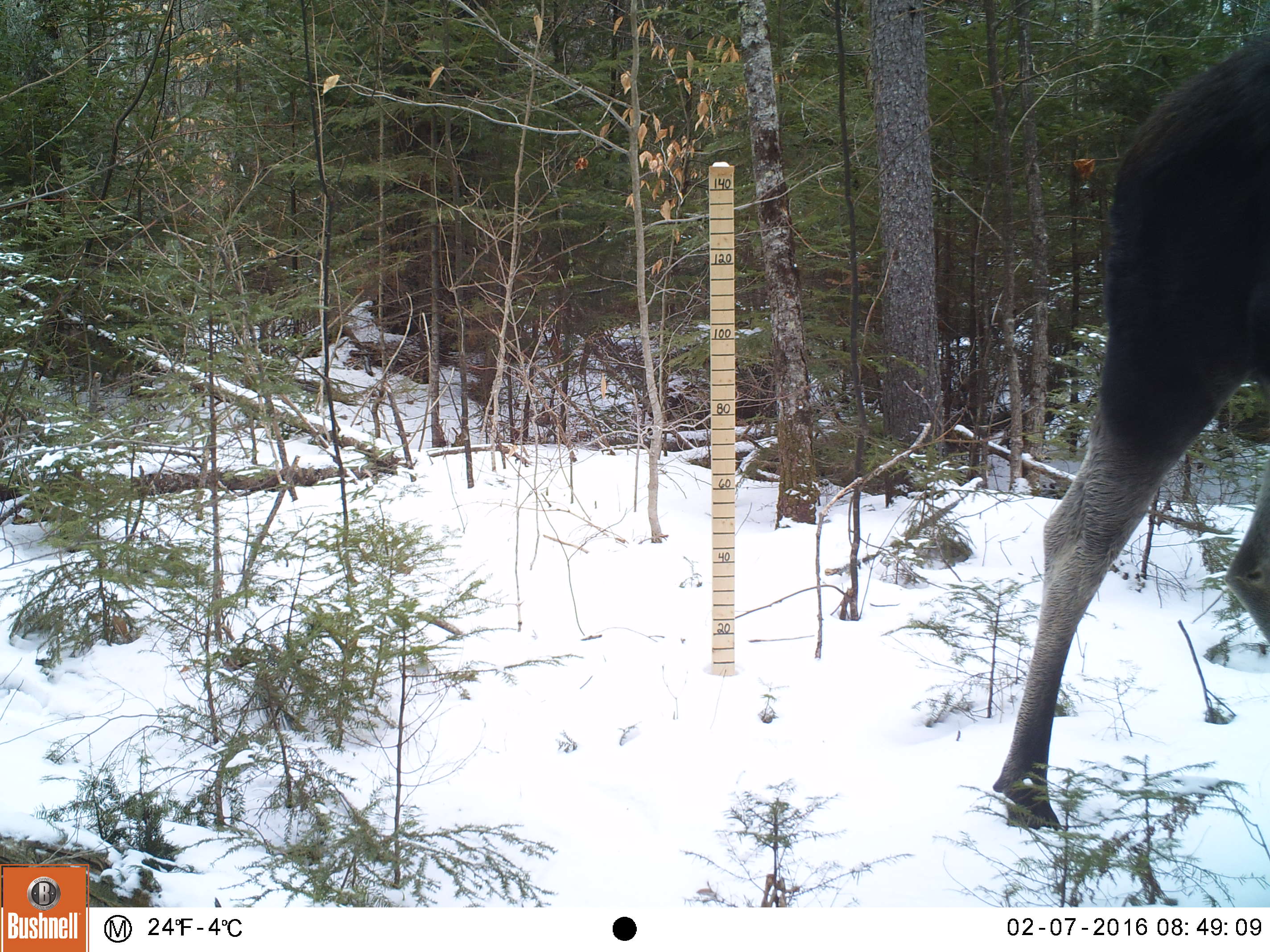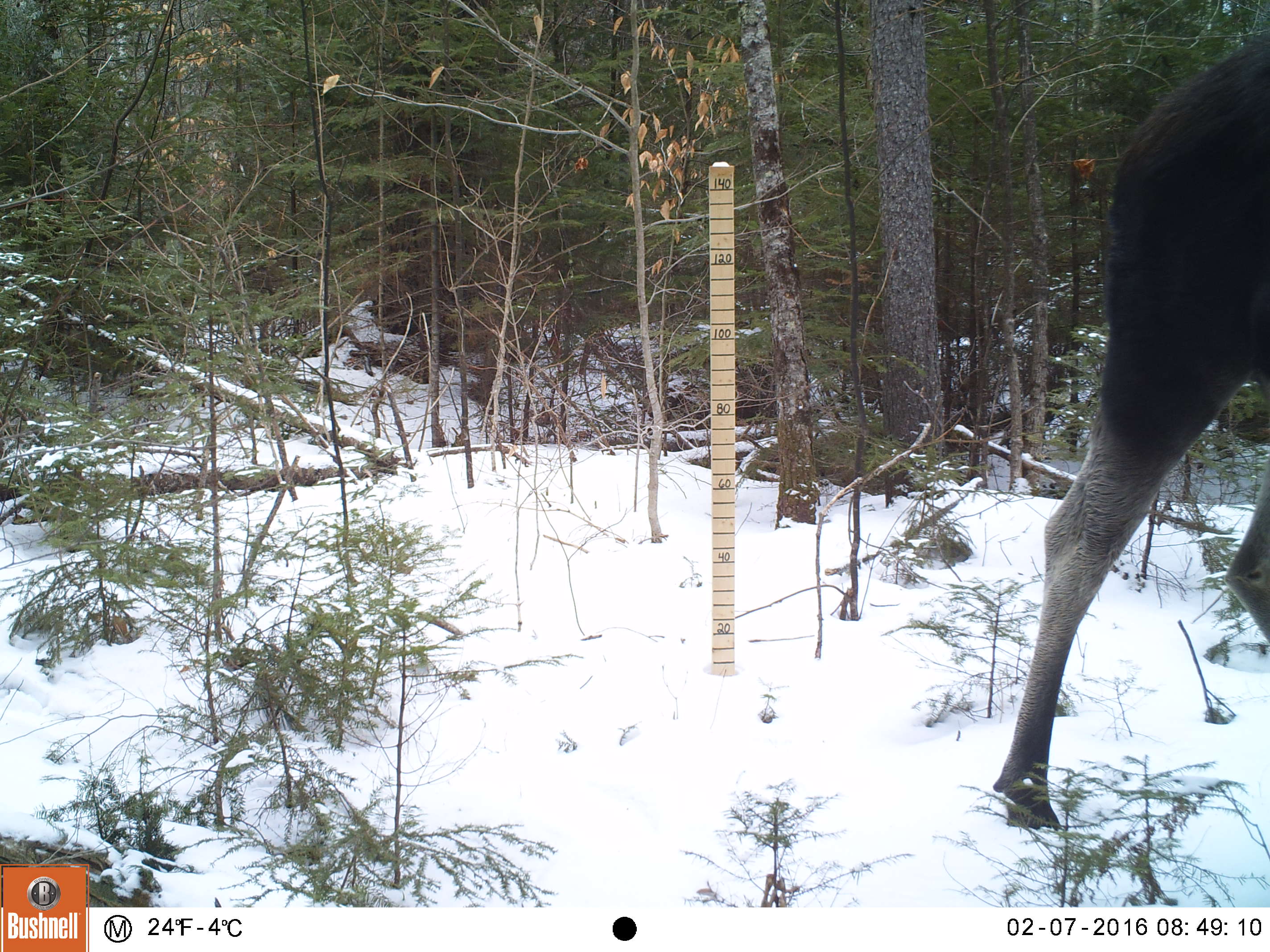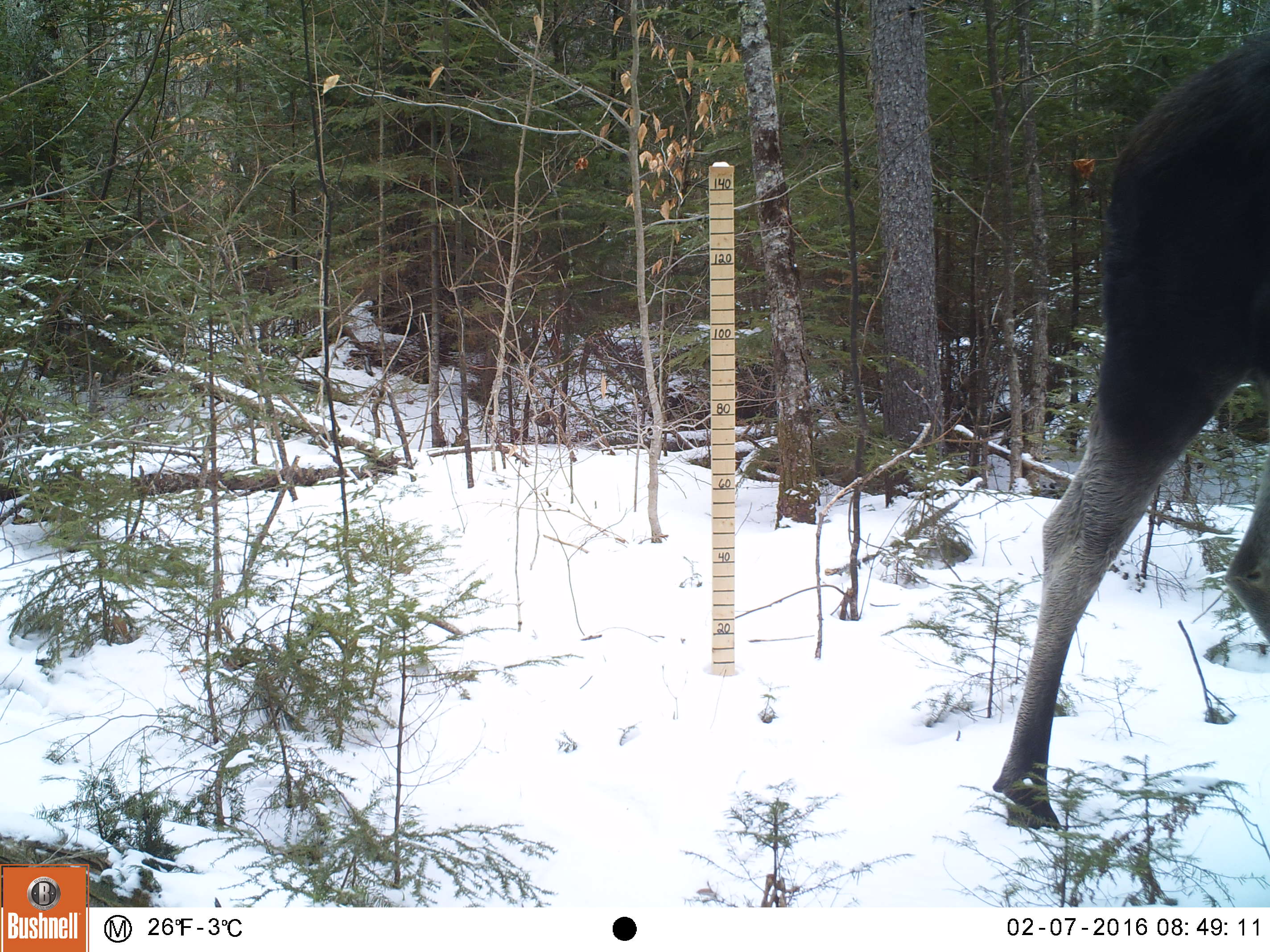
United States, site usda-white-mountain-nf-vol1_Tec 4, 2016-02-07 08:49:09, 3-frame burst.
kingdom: Animalia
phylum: Chordata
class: Mammalia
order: Artiodactyla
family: Cervidae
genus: Alces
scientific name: Alces alces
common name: moose